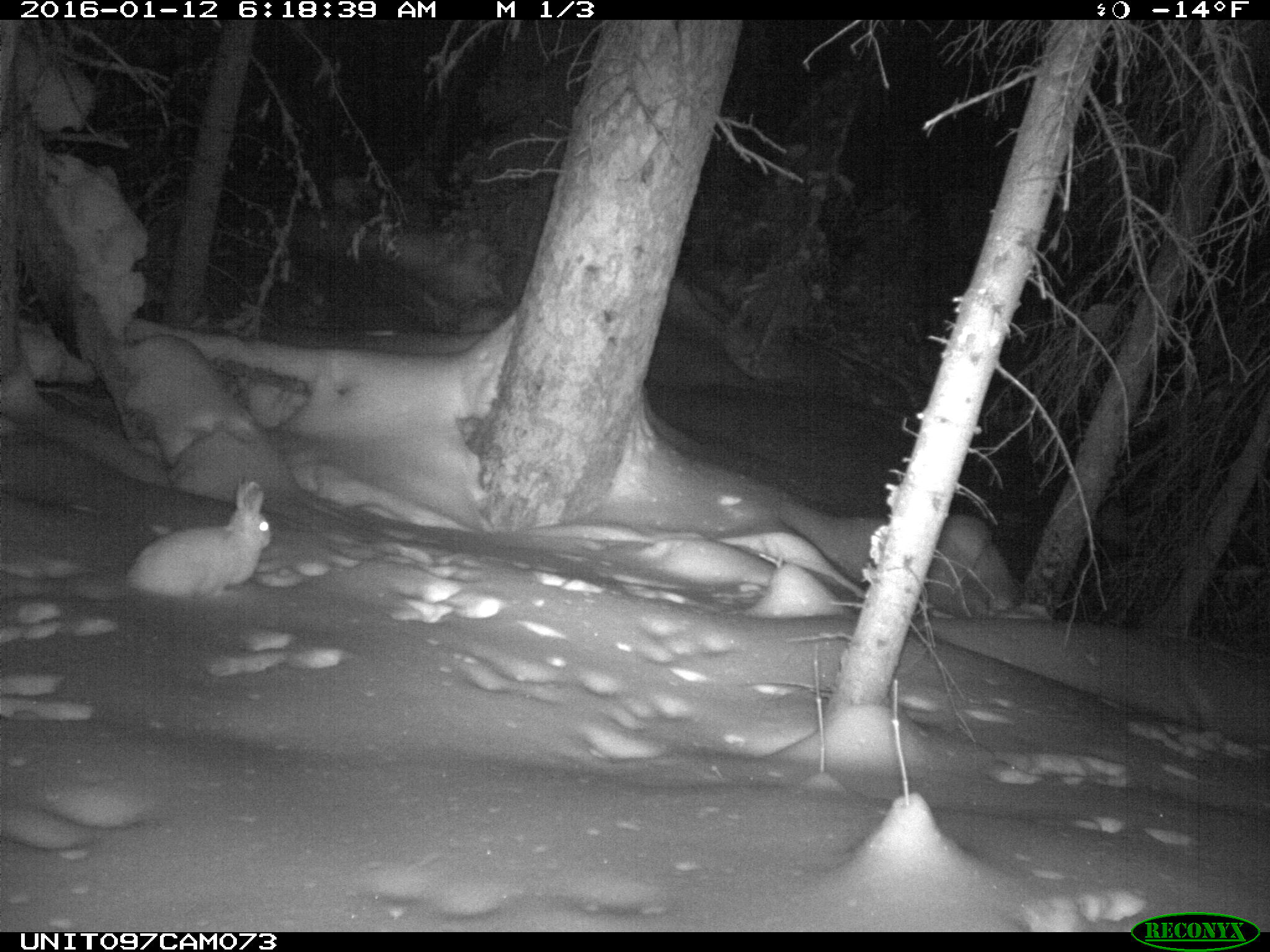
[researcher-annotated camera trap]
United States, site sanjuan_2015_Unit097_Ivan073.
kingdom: Animalia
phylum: Chordata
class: Mammalia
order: Lagomorpha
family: Leporidae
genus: Lepus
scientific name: Lepus americanus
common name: snowshoe hare